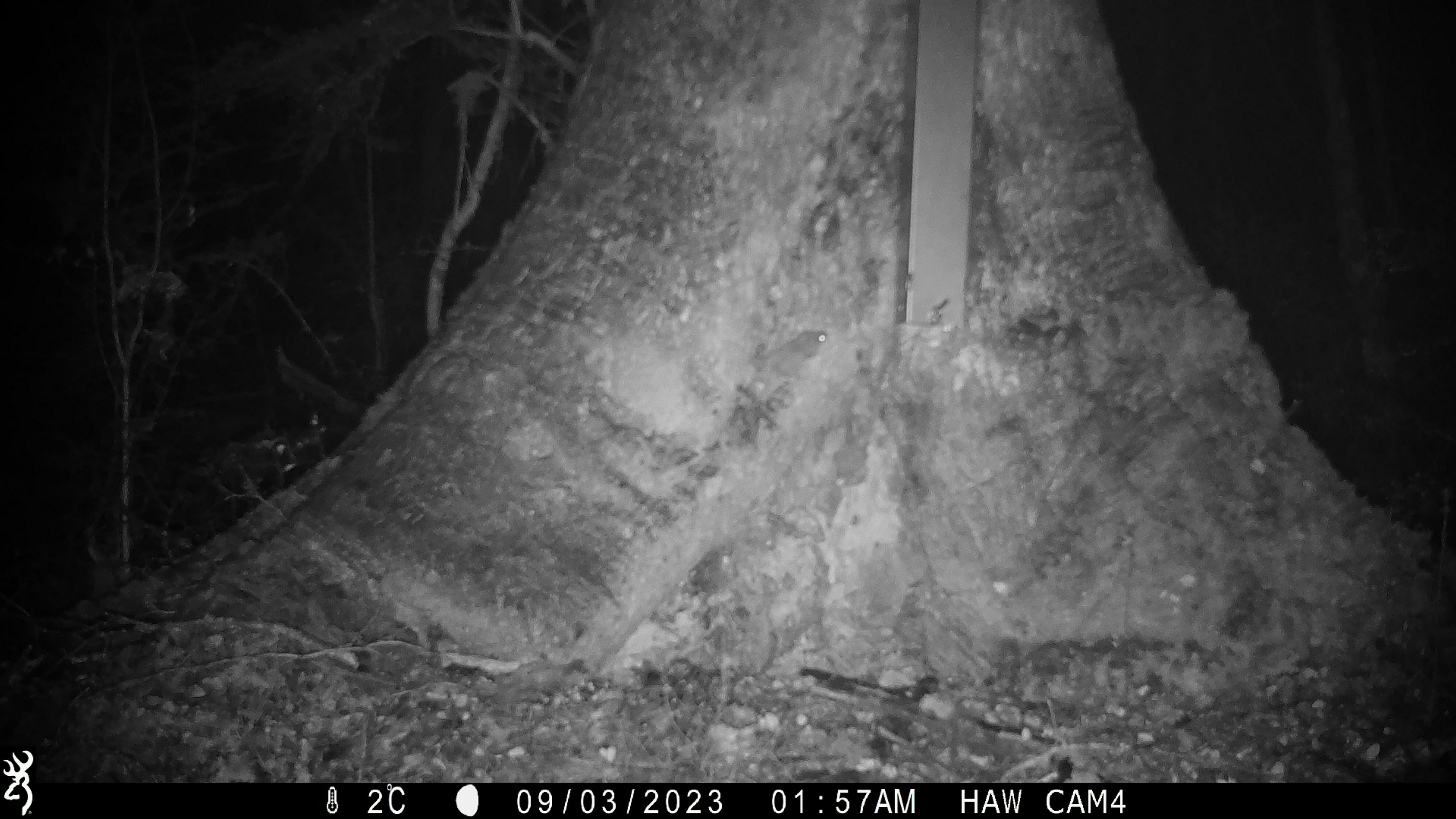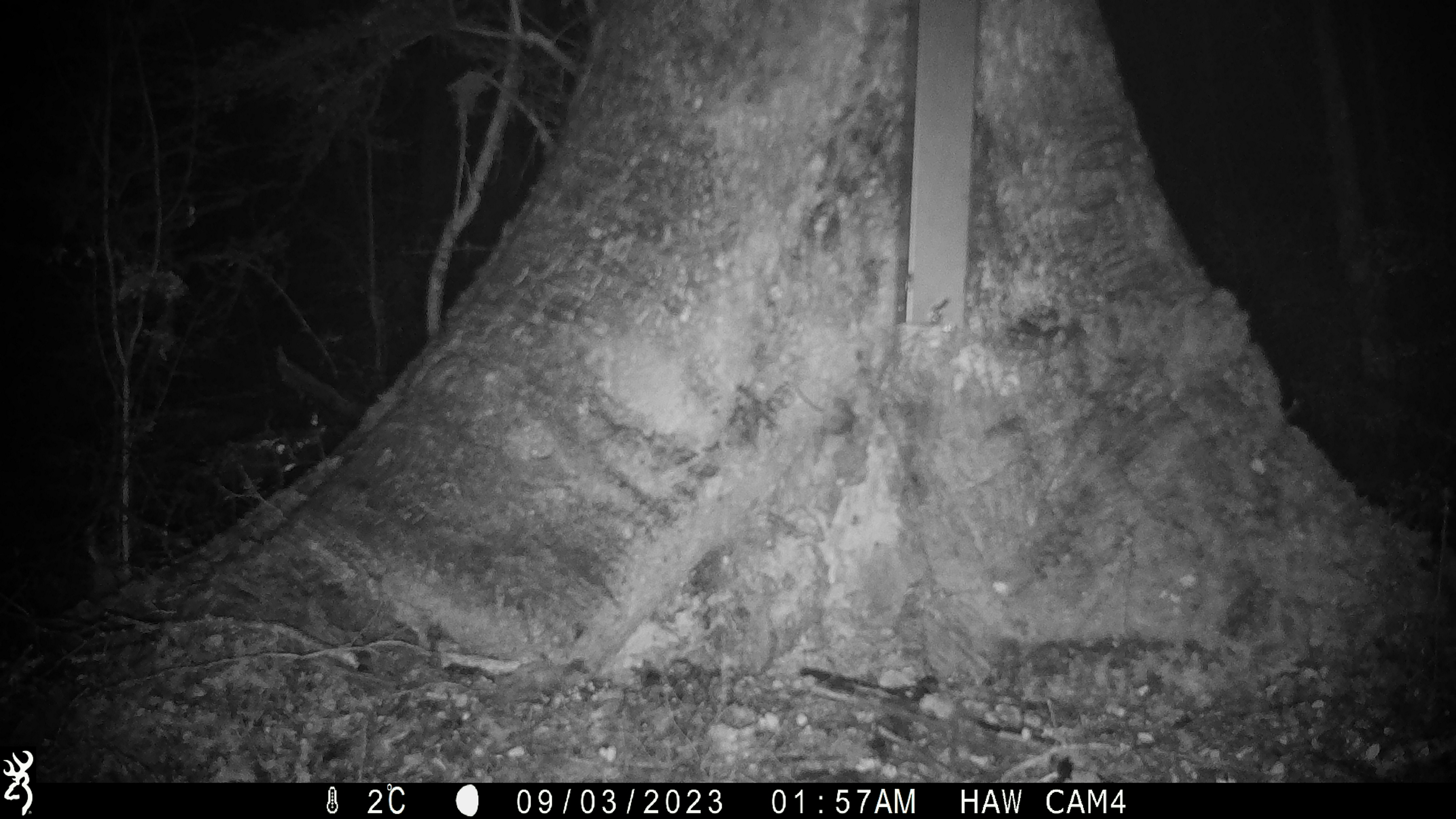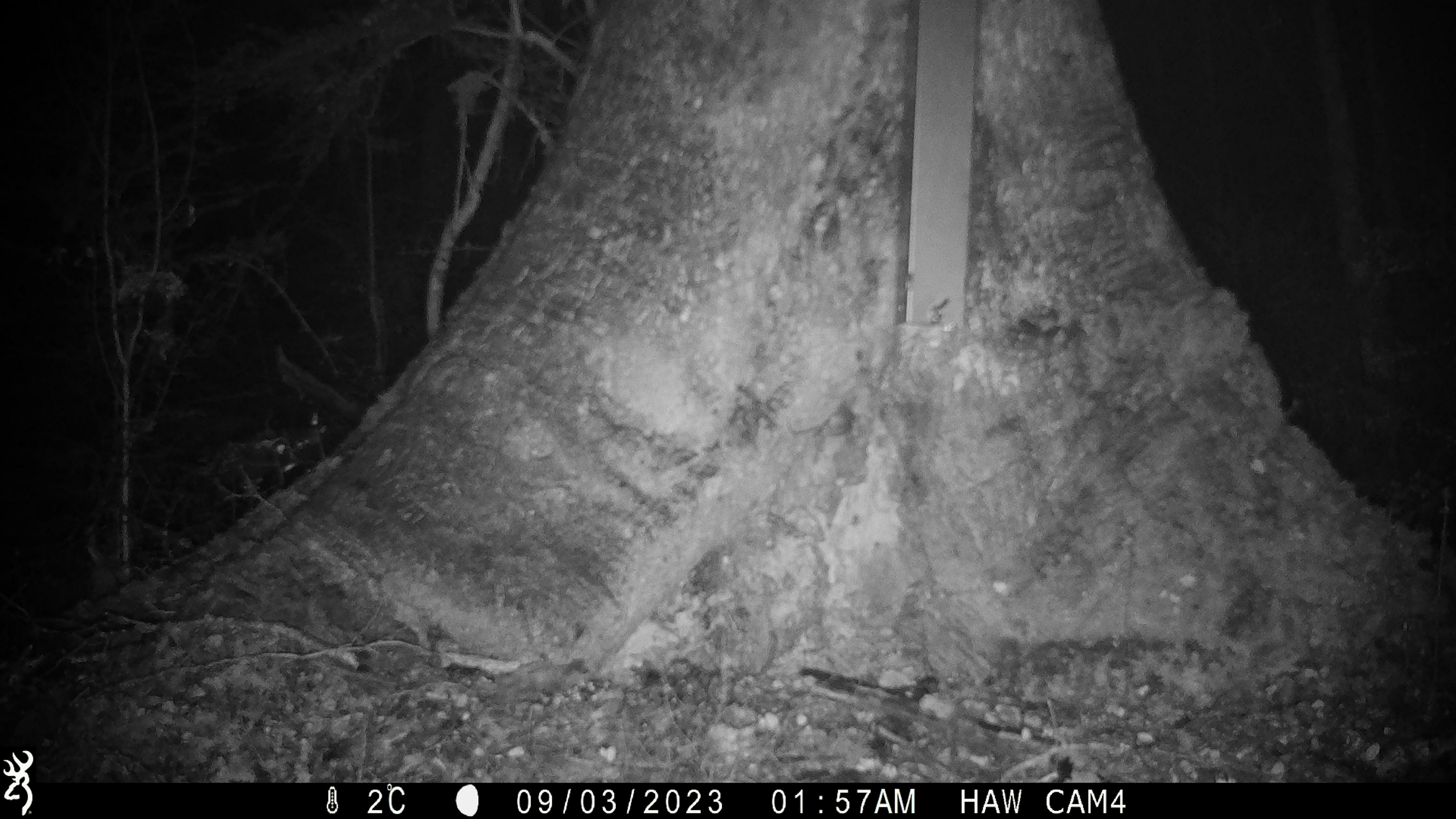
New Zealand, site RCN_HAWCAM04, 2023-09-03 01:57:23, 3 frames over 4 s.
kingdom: Animalia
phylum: Chordata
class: Mammalia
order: Rodentia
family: Muridae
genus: Mus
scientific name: Mus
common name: mouse